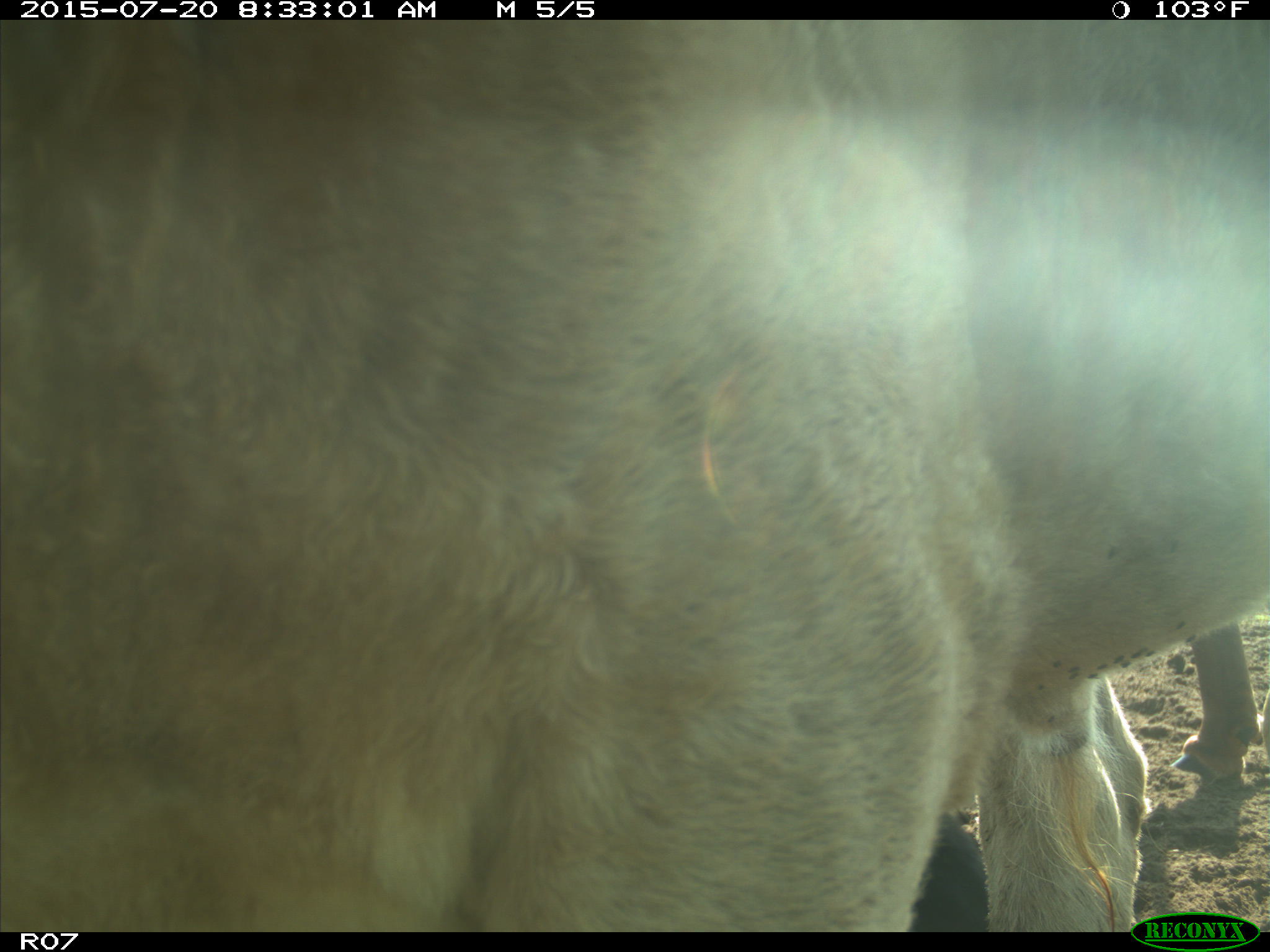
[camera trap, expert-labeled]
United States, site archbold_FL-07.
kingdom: Animalia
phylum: Chordata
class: Mammalia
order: Artiodactyla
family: Bovidae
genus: Bos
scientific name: Bos taurus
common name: domestic cow